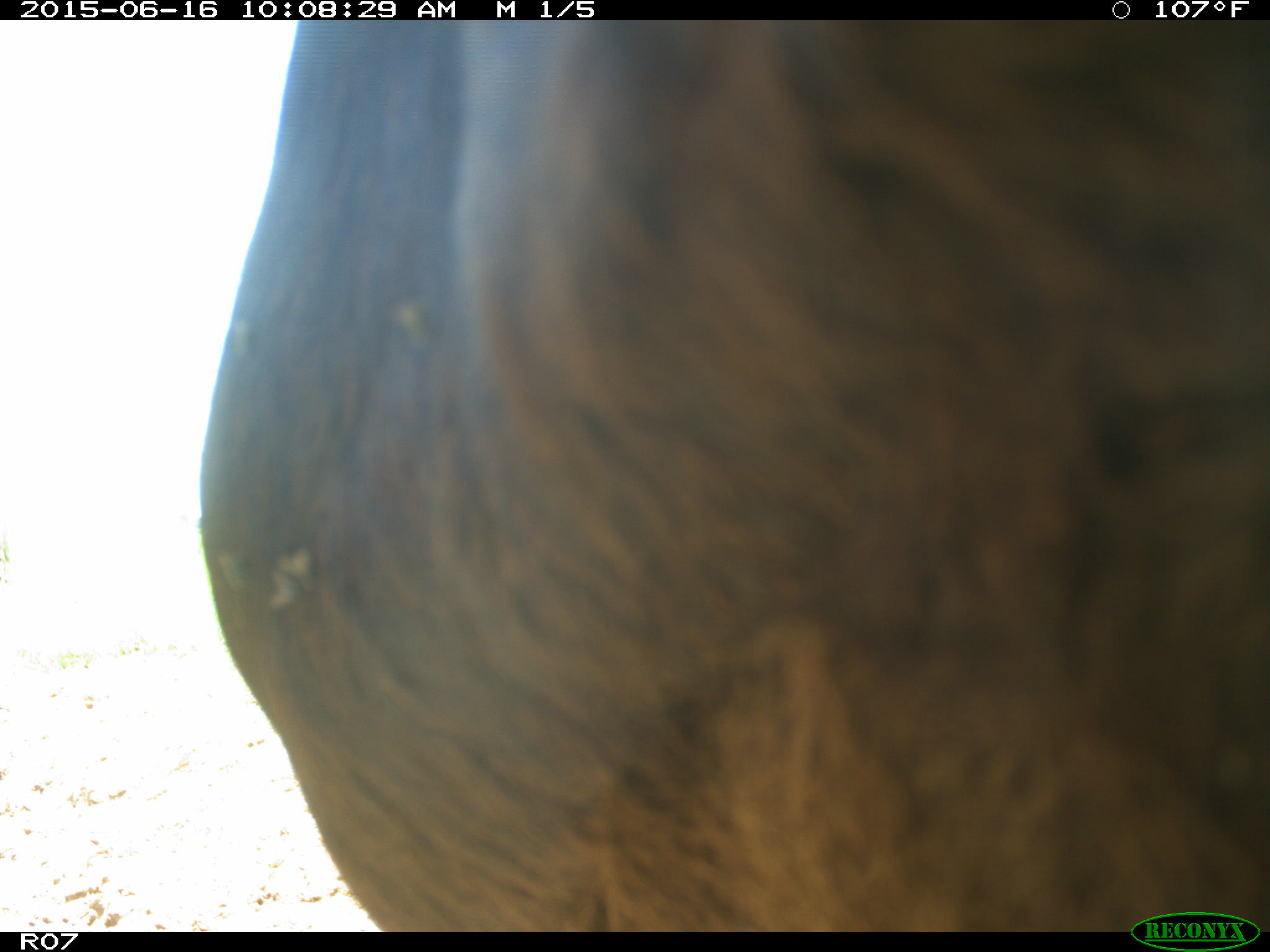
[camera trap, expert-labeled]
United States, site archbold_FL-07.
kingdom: Animalia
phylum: Chordata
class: Mammalia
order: Artiodactyla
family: Bovidae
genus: Bos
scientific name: Bos taurus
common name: domestic cow